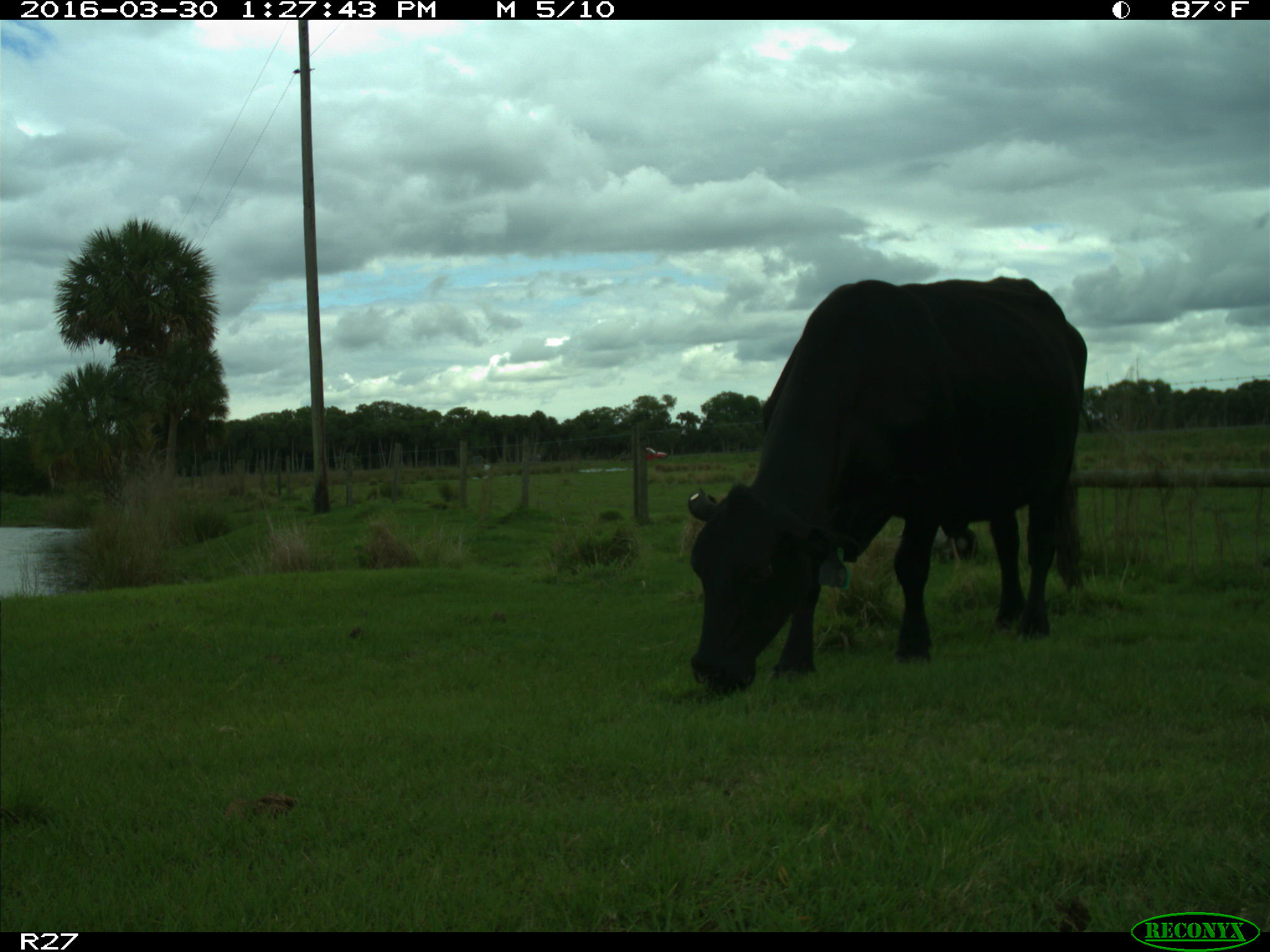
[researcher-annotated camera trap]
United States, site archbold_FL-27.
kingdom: Animalia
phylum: Chordata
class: Mammalia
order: Artiodactyla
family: Bovidae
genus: Bos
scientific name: Bos taurus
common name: domestic cow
Bos taurus (domestic cow).